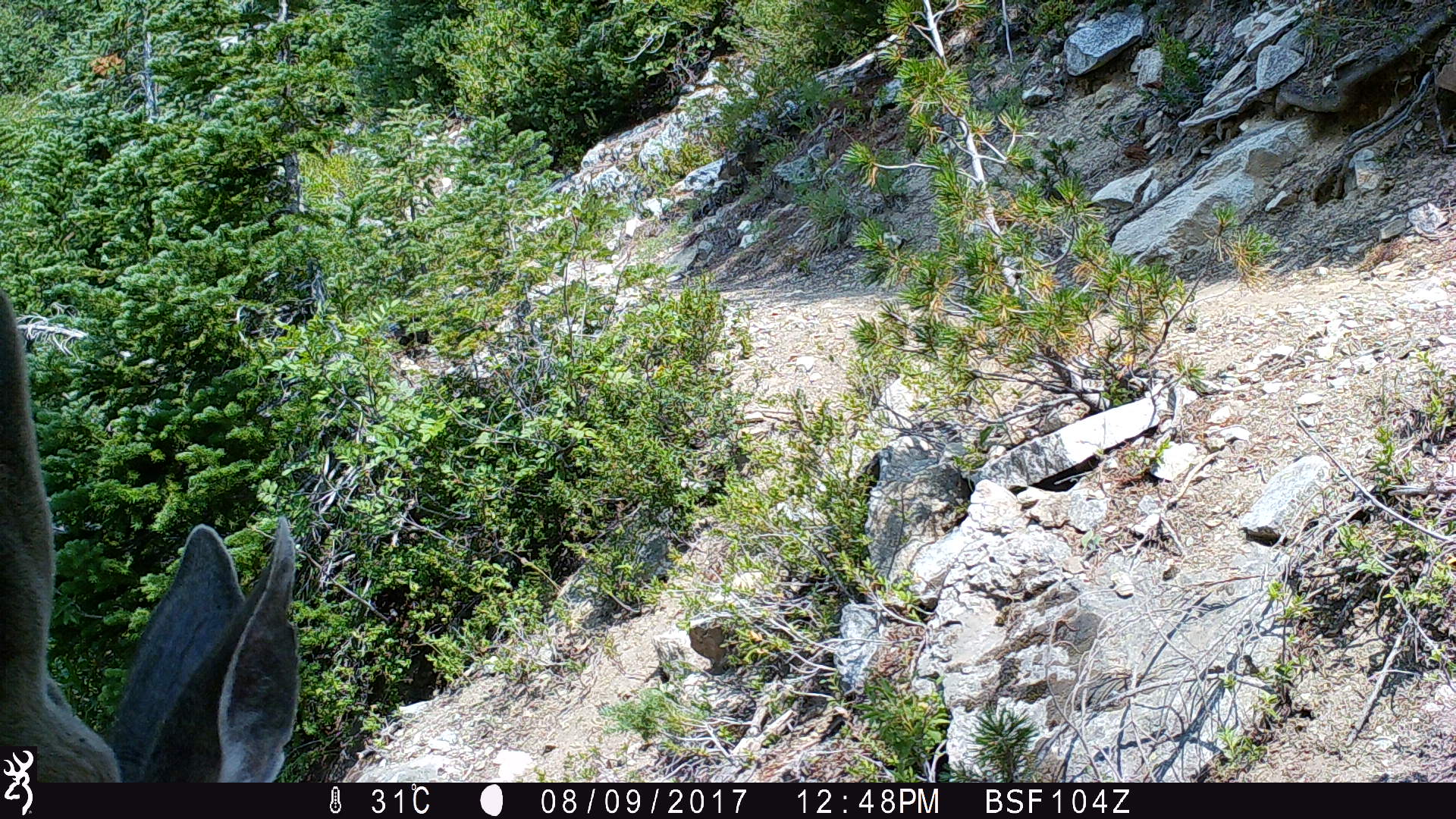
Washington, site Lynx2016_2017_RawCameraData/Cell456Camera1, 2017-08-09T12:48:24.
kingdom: Animalia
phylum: Chordata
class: Mammalia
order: Artiodactyla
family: Cervidae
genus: Odocoileus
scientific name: Odocoileus hemionus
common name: mule deer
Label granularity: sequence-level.